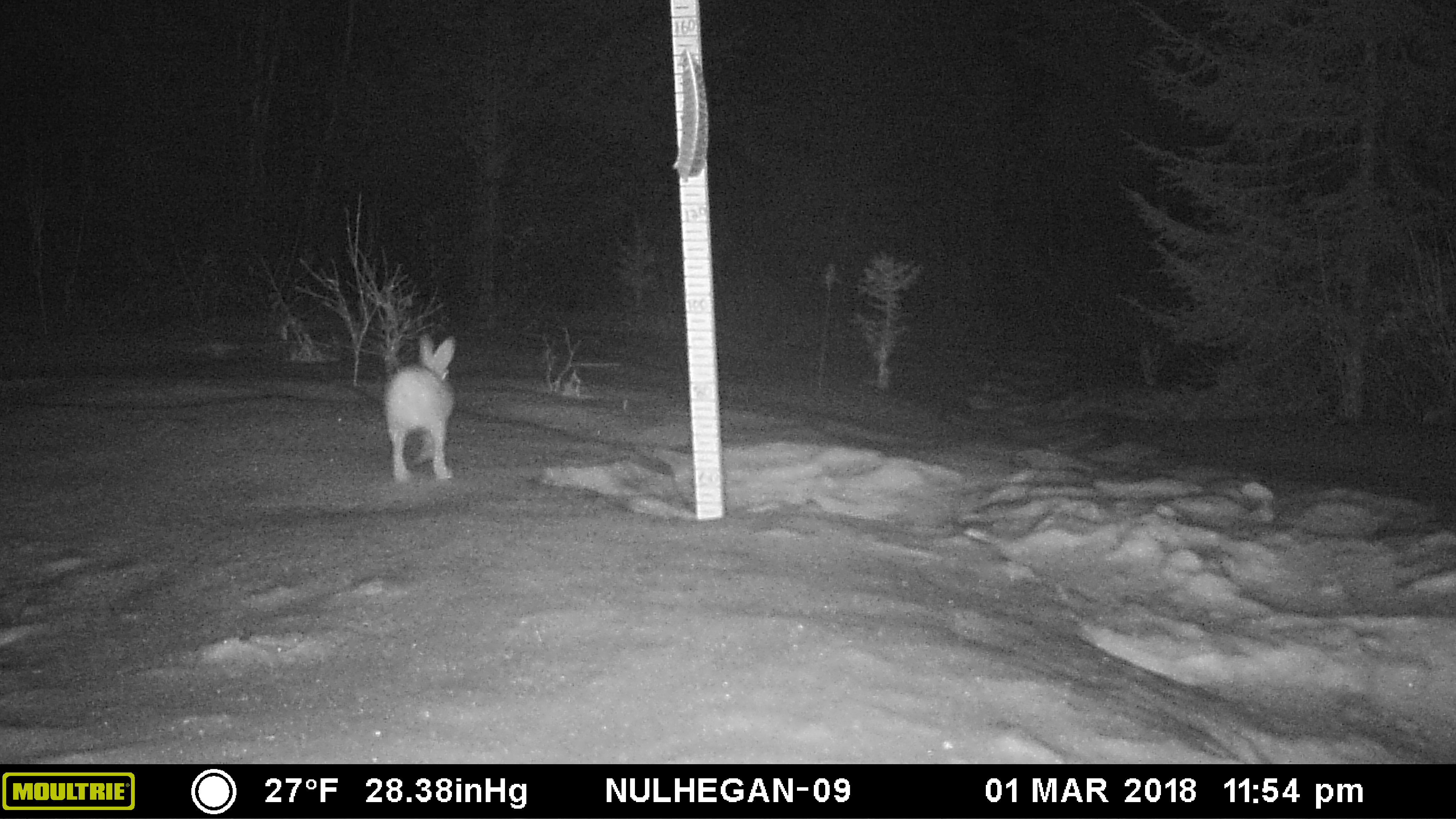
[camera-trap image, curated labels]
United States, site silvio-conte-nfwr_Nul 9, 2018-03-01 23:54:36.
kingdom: Animalia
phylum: Chordata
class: Mammalia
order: Lagomorpha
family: Leporidae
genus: Lepus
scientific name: Lepus americanus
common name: snowshoe hare